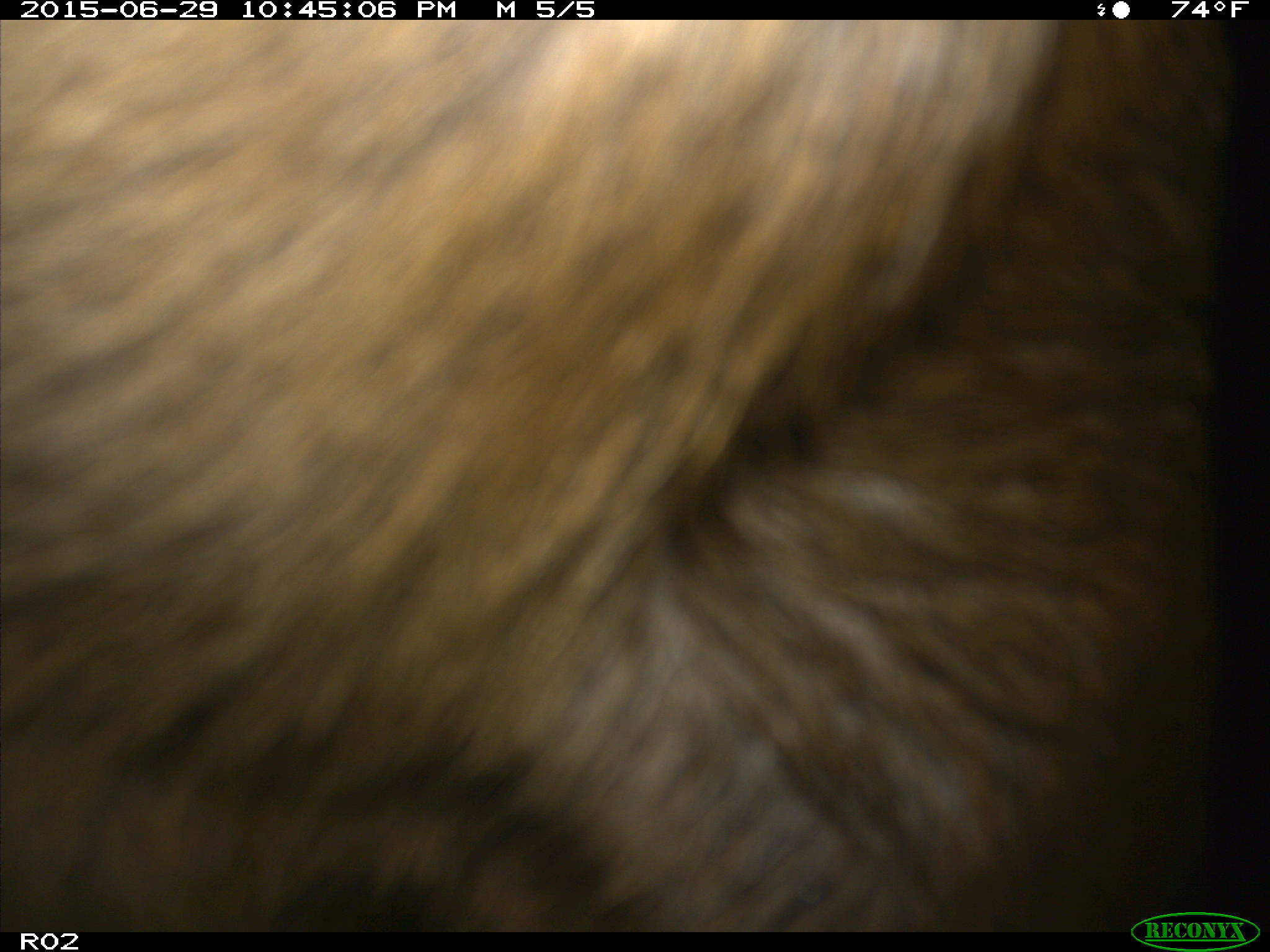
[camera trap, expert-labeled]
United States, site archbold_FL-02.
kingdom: Animalia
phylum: Chordata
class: Mammalia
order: Artiodactyla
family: Bovidae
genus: Bos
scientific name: Bos taurus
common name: domestic cow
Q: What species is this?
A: Bos taurus (domestic cow).